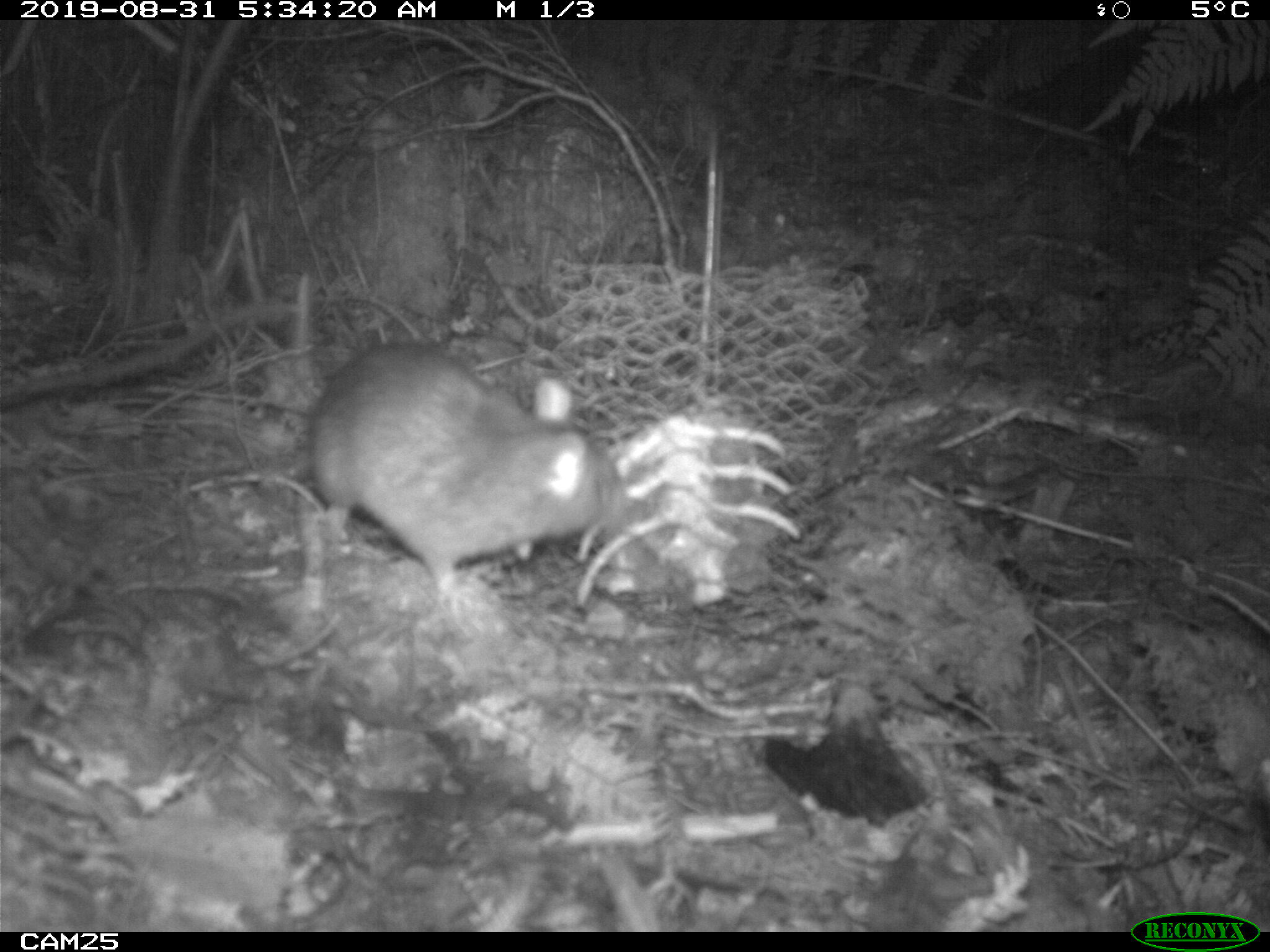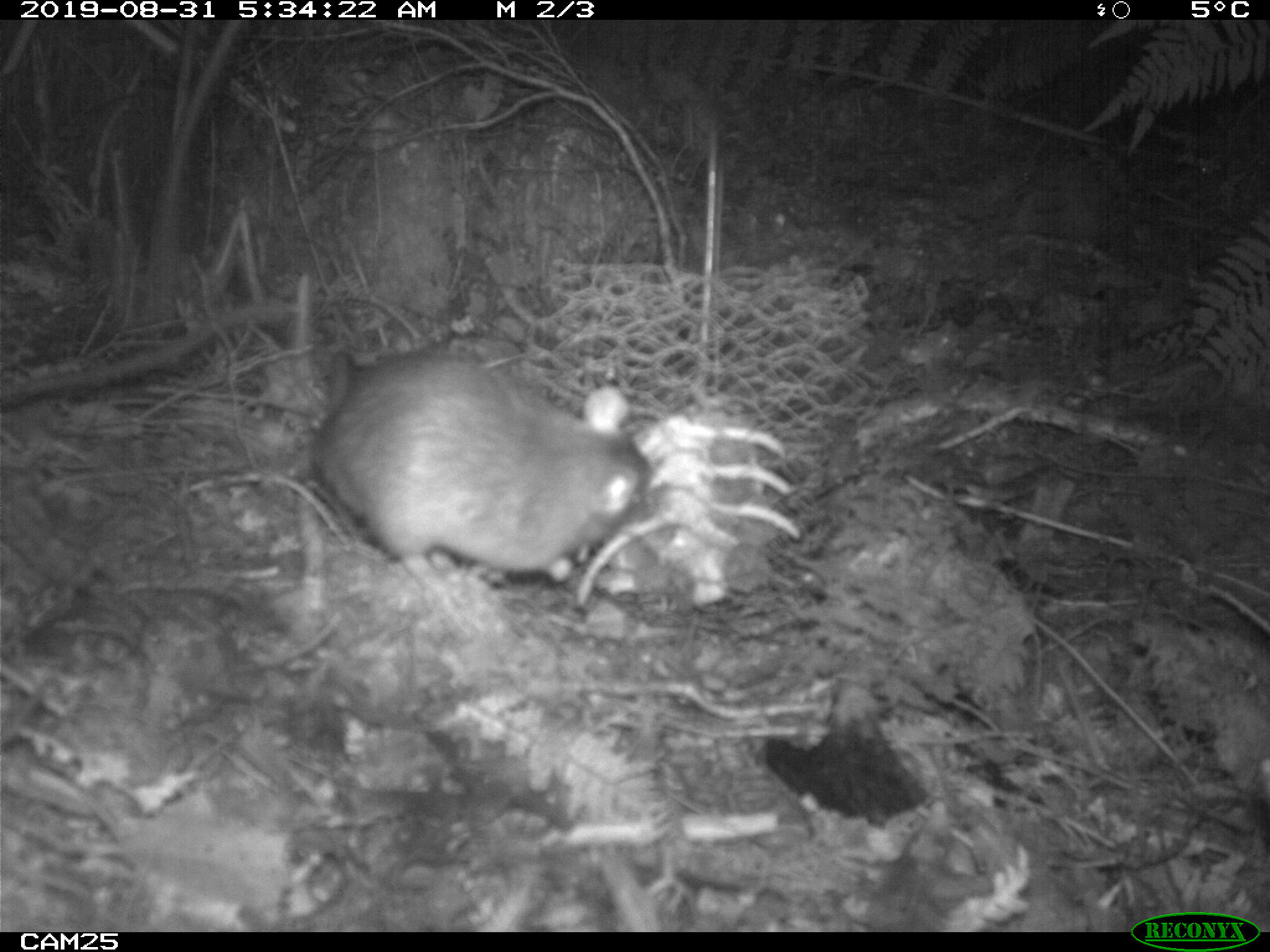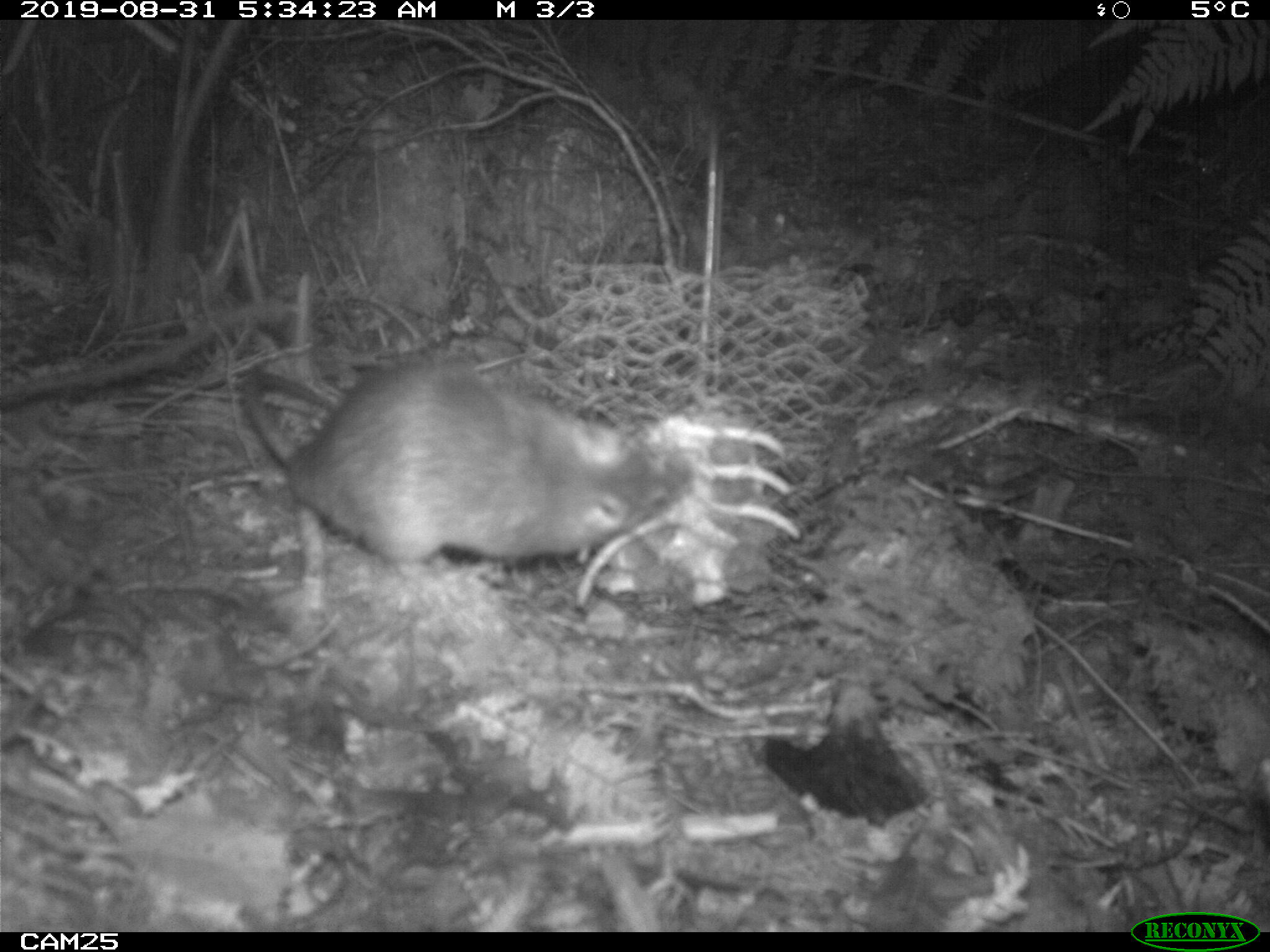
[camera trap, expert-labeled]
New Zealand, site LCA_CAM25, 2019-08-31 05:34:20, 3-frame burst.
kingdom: Animalia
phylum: Chordata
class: Mammalia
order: Rodentia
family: Muridae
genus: Rattus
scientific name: Rattus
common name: rat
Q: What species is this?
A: Rat (Rattus).